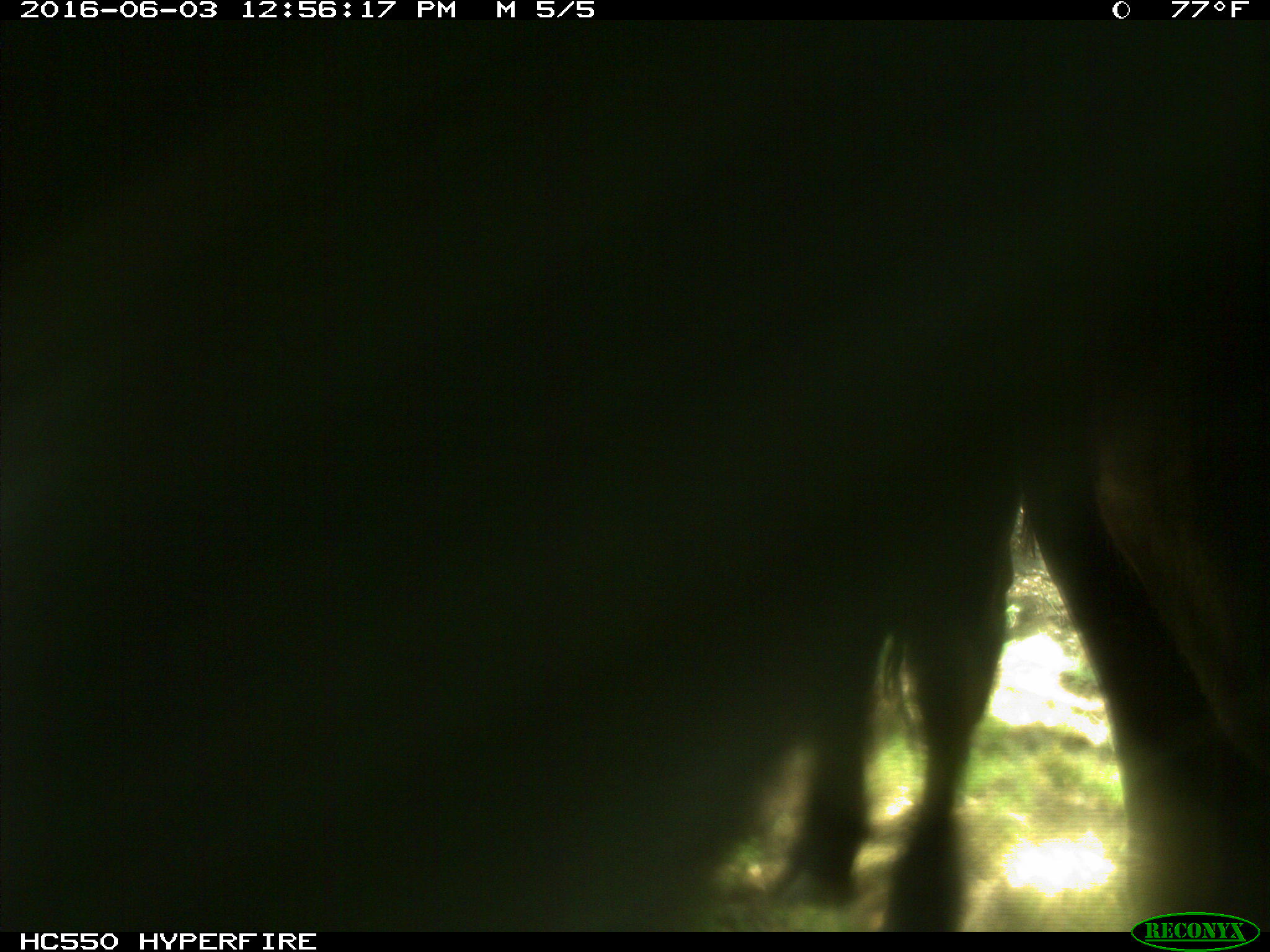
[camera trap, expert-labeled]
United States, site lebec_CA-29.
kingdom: Animalia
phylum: Chordata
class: Mammalia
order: Artiodactyla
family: Bovidae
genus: Bos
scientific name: Bos taurus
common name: domestic cow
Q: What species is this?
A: Bos taurus (domestic cow).